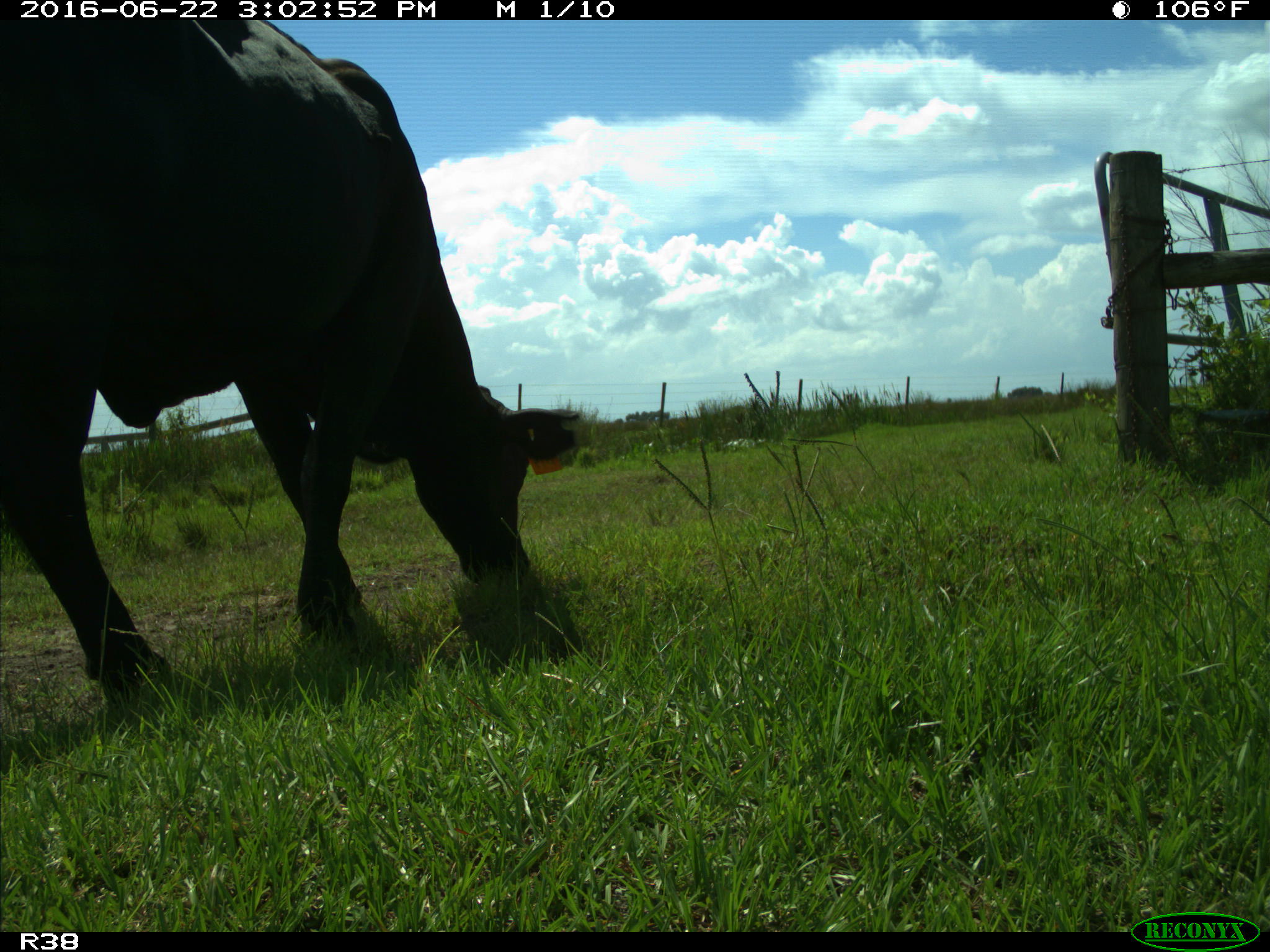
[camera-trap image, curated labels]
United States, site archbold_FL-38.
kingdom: Animalia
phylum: Chordata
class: Mammalia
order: Artiodactyla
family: Bovidae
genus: Bos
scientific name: Bos taurus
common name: domestic cow